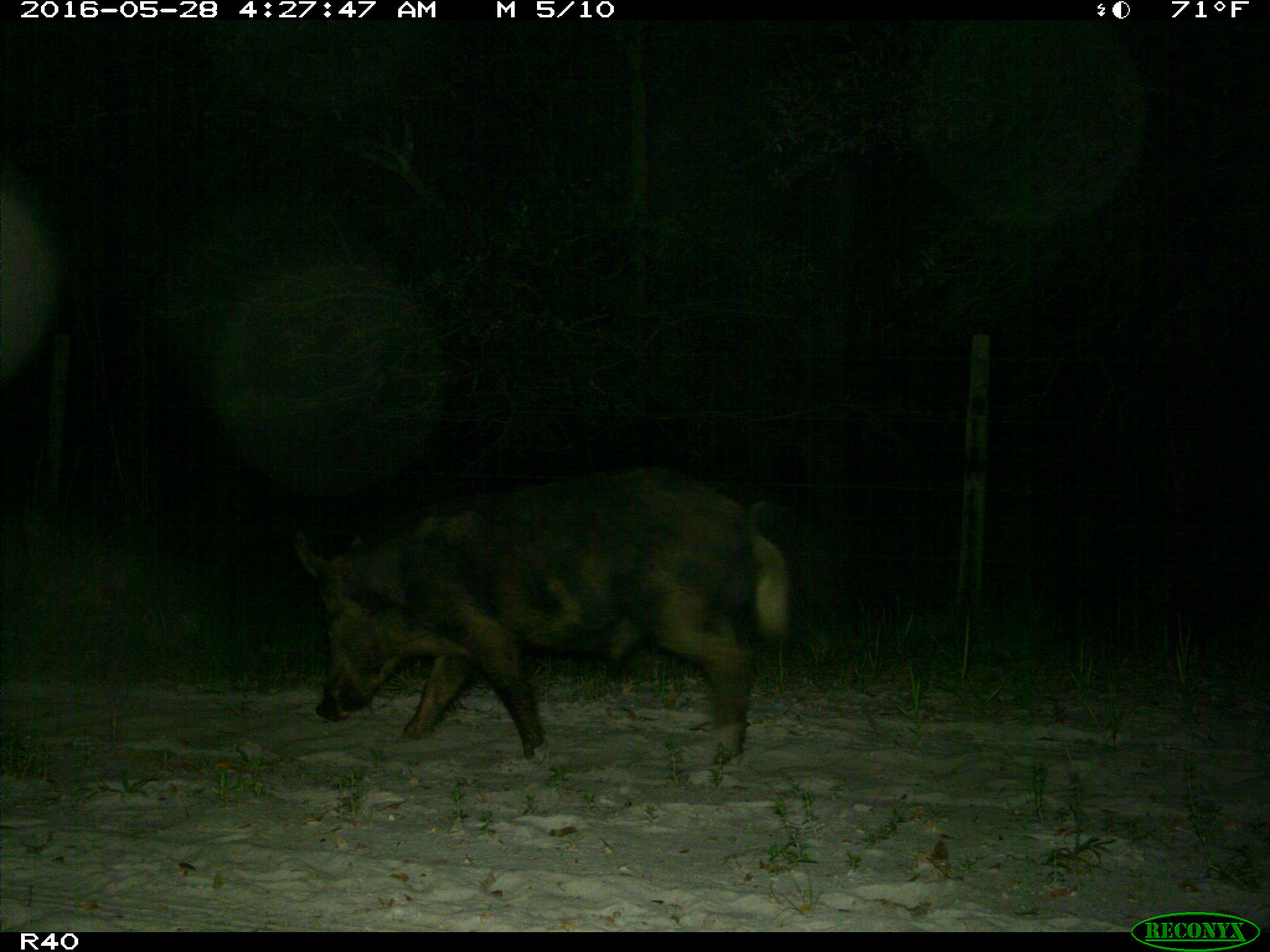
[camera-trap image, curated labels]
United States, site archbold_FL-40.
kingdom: Animalia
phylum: Chordata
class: Mammalia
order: Artiodactyla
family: Suidae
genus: Sus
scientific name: Sus scrofa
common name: wild boar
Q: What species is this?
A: Sus scrofa (wild boar).